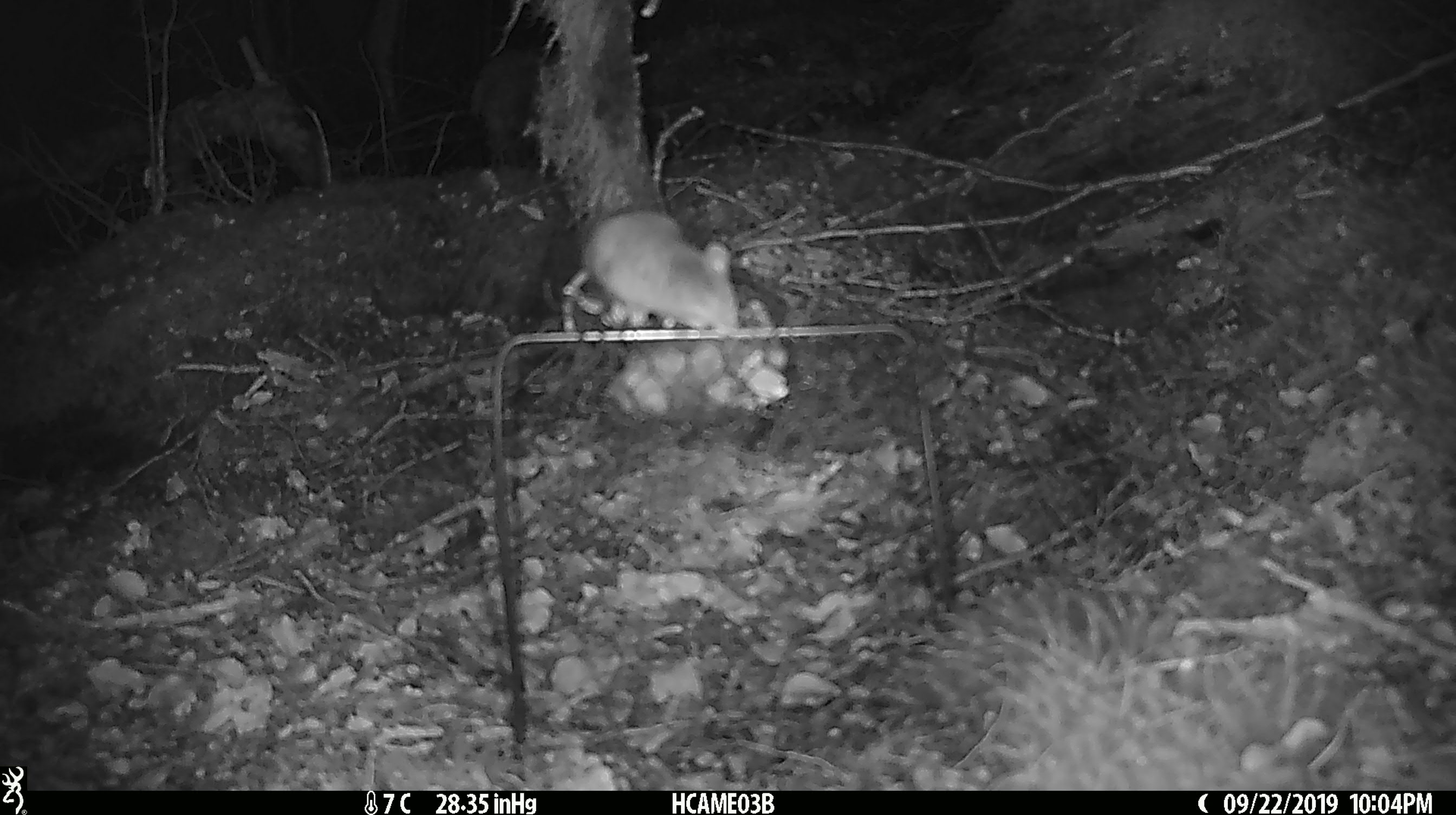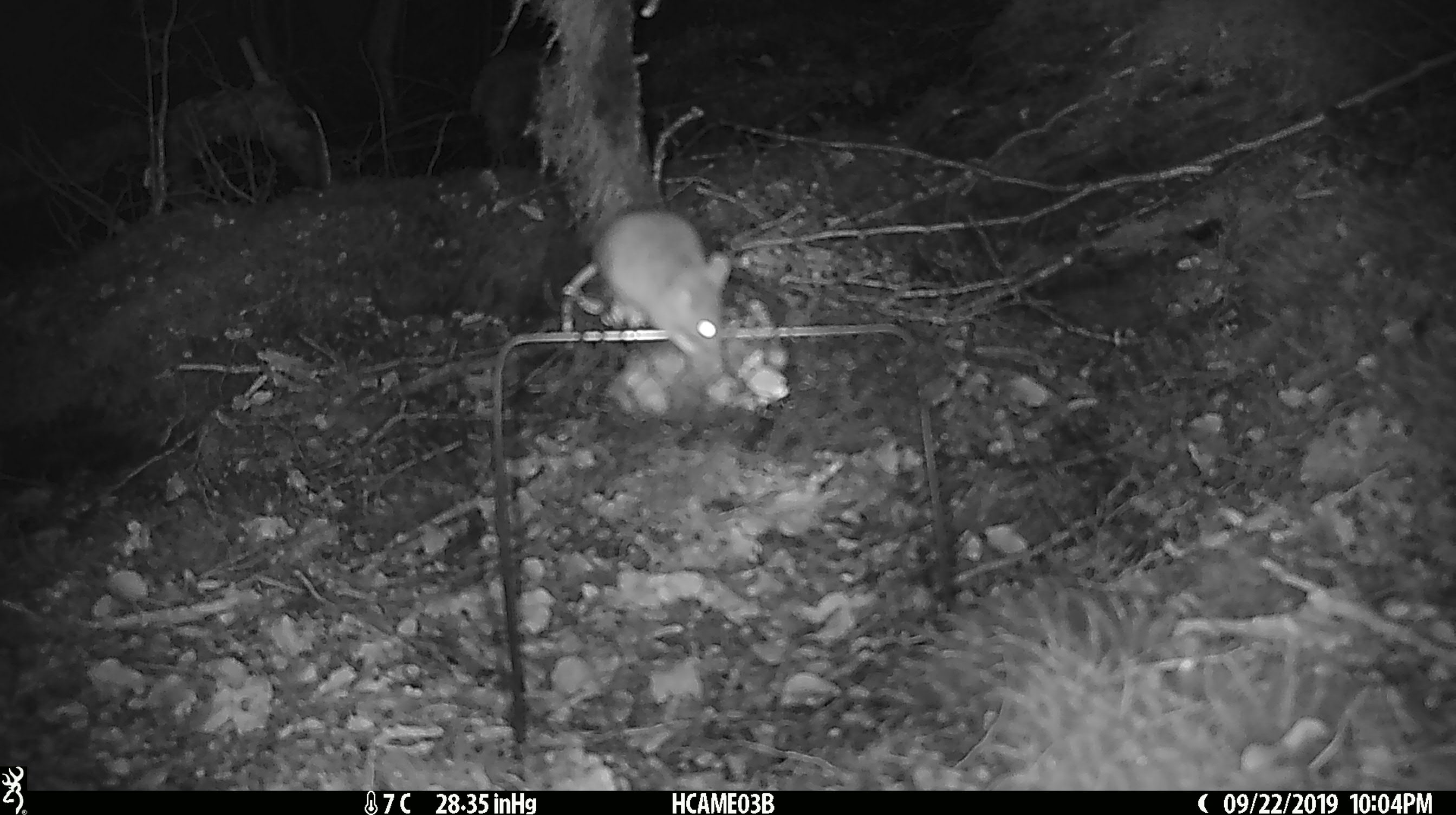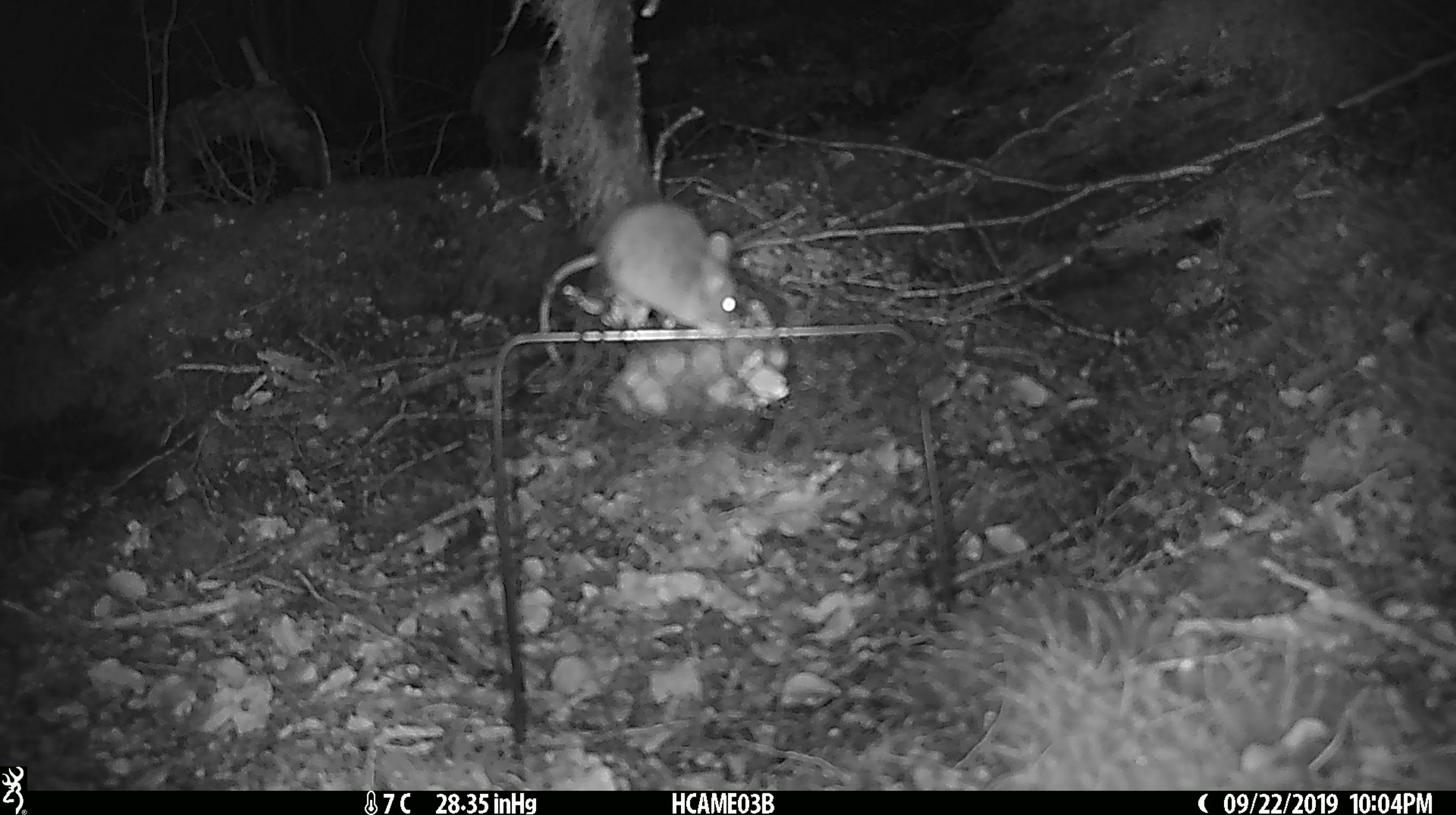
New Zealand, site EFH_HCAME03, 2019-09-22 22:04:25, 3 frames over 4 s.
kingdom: Animalia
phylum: Chordata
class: Mammalia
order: Rodentia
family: Muridae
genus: Mus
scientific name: Mus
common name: mouse